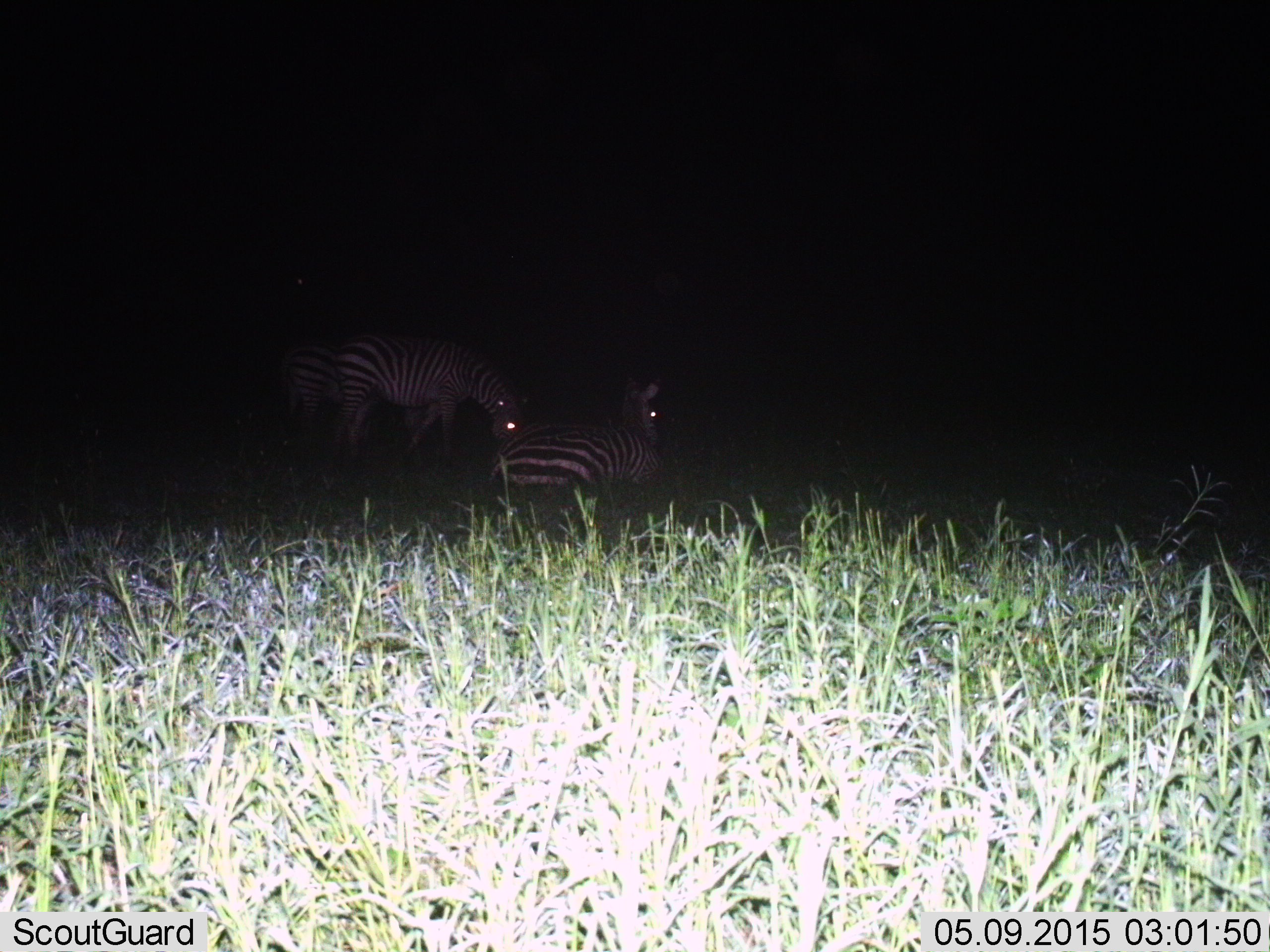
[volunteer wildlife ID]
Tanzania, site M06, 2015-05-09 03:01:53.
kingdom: Animalia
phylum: Chordata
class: Mammalia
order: Perissodactyla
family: Equidae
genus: Equus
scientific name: Equus quagga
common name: plains zebra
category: zebra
Zebra (plains zebra) (Equus quagga), count 3. Behavior (volunteer vote fractions): standing 20%, resting 90%, moving 10%, interacting 0%. Young present (vote fraction): 0%. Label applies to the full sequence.